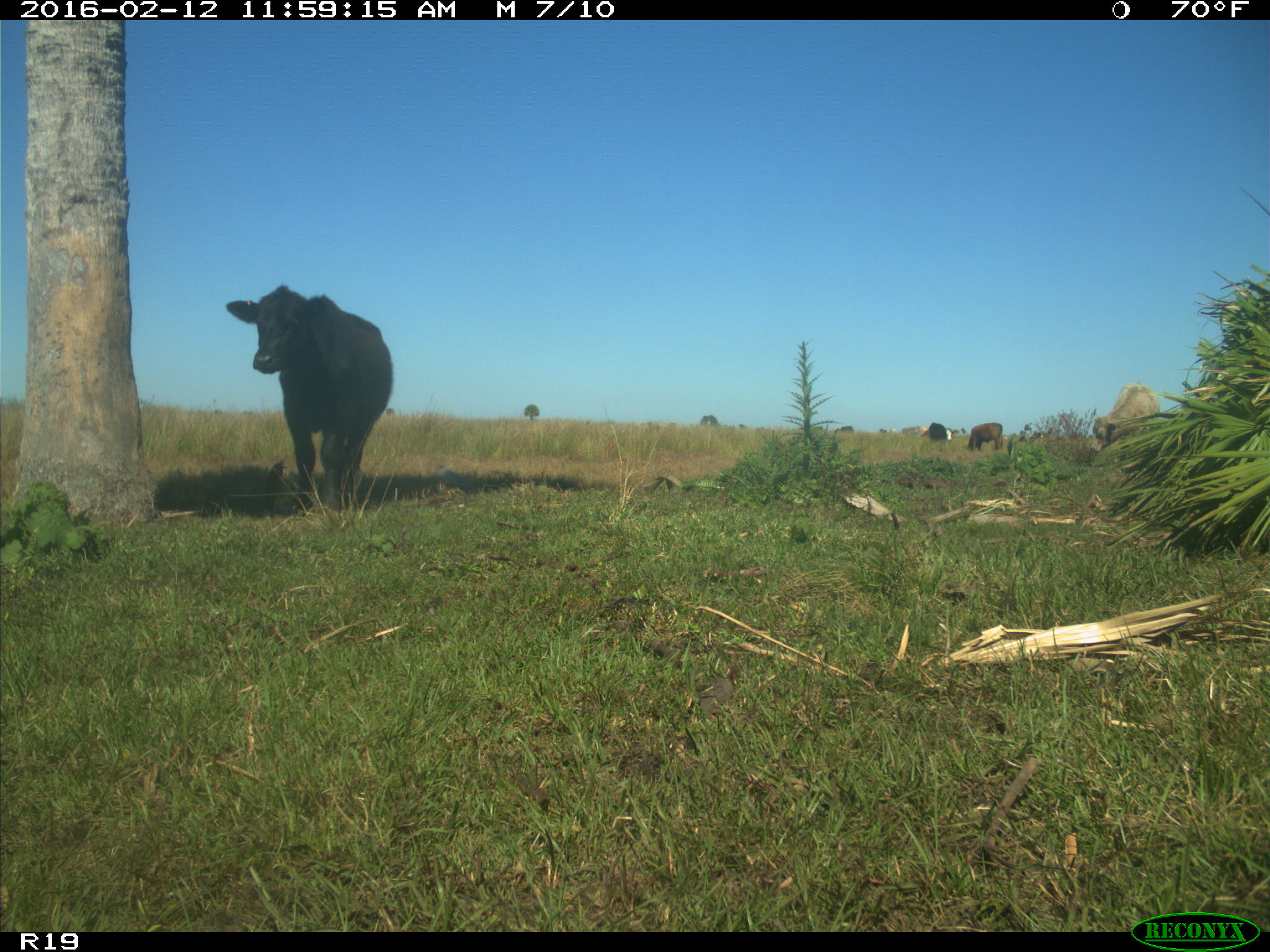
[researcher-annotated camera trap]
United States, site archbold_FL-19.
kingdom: Animalia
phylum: Chordata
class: Mammalia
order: Artiodactyla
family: Bovidae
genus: Bos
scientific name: Bos taurus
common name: domestic cow